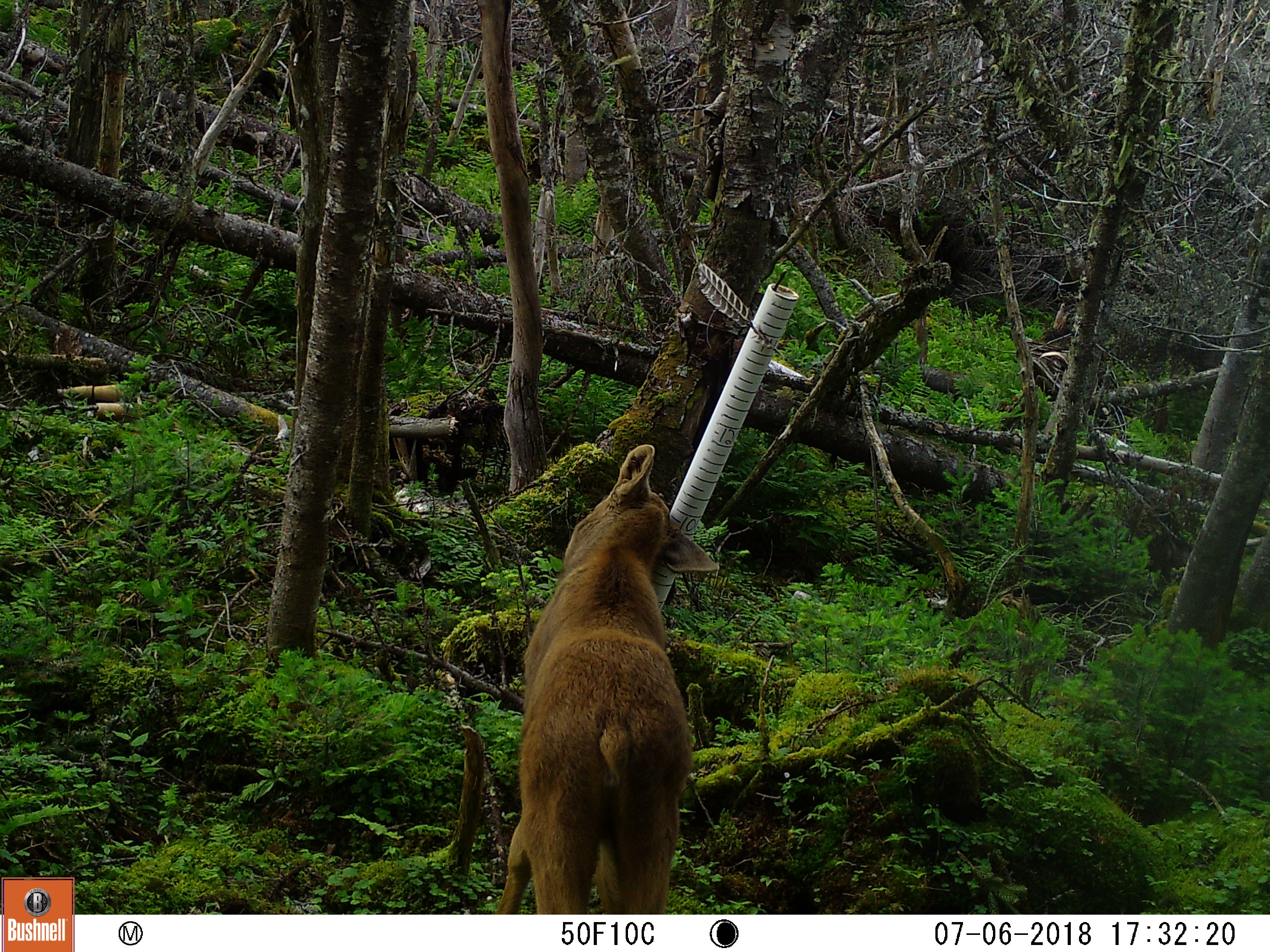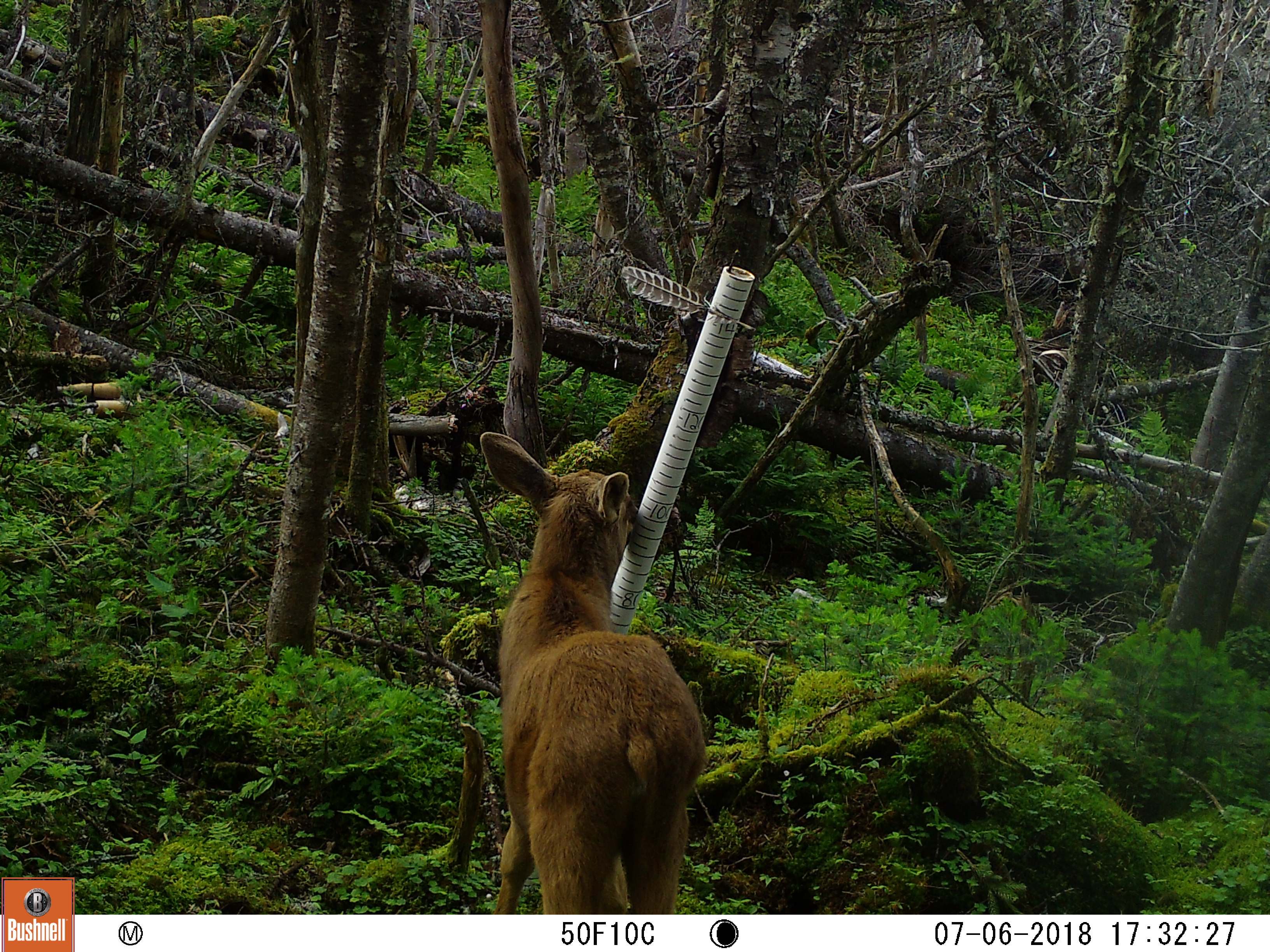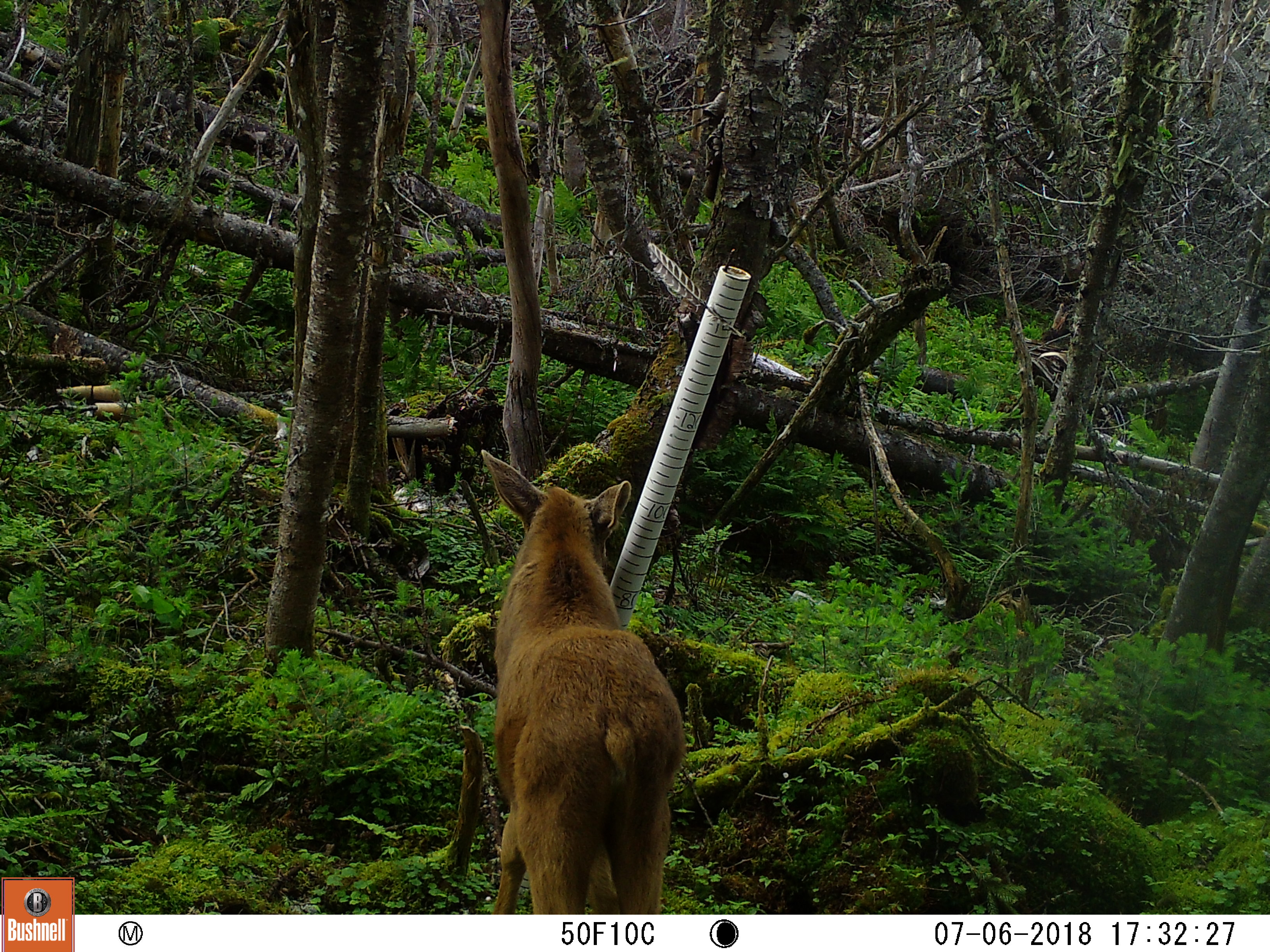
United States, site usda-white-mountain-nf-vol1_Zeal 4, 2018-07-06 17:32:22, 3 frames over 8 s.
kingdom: Animalia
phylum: Chordata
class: Mammalia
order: Artiodactyla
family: Cervidae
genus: Alces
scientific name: Alces alces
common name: moose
Moose (Alces alces).